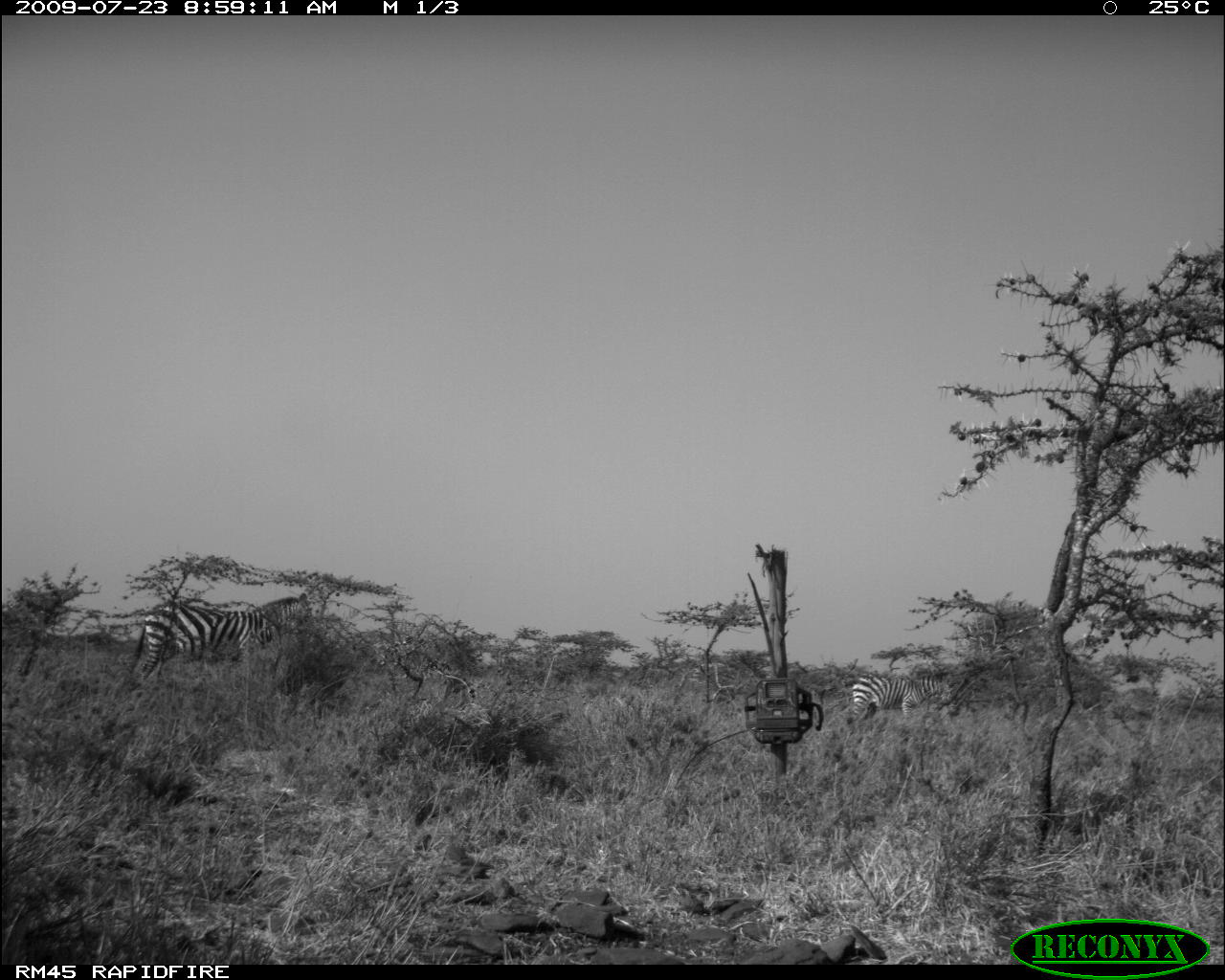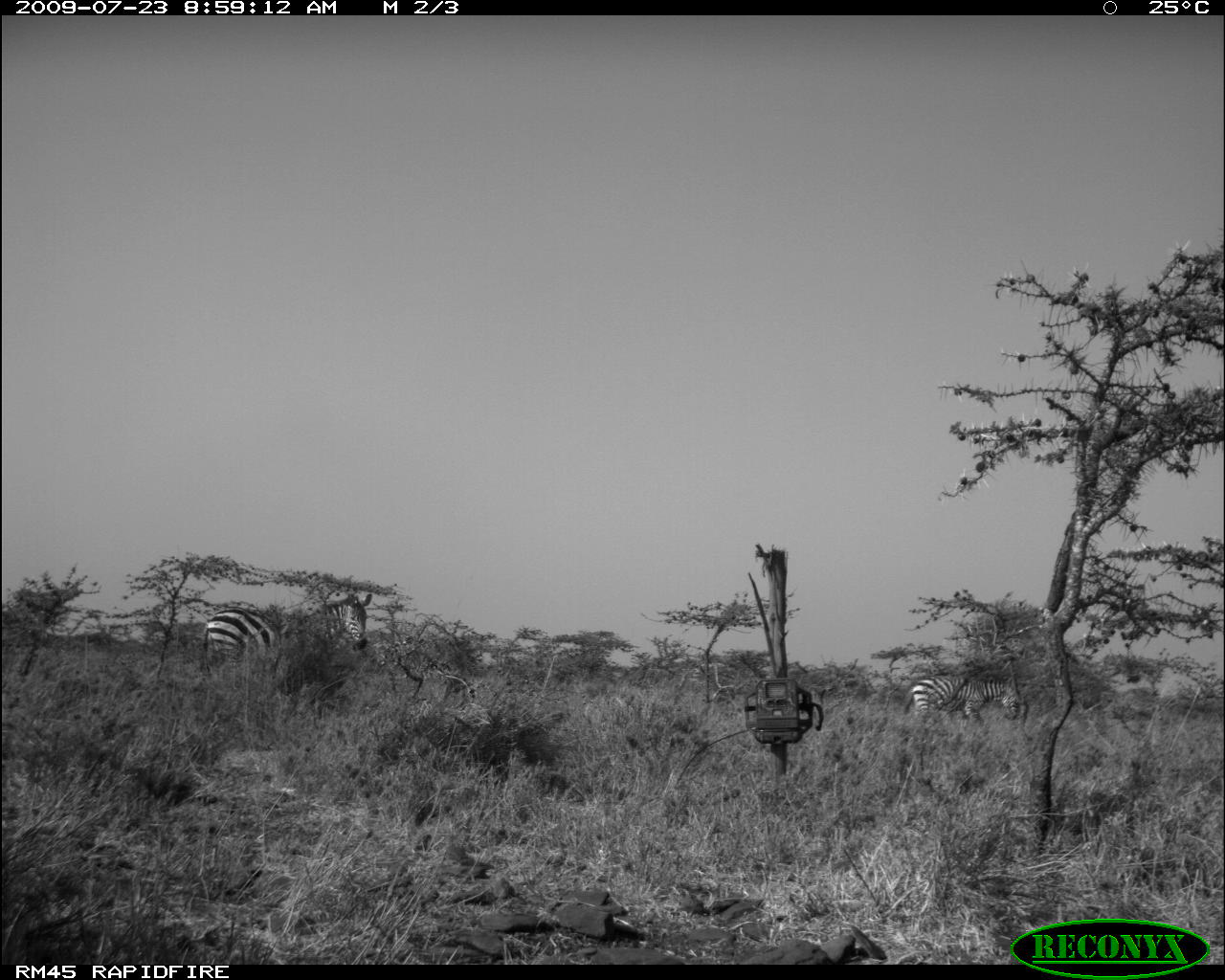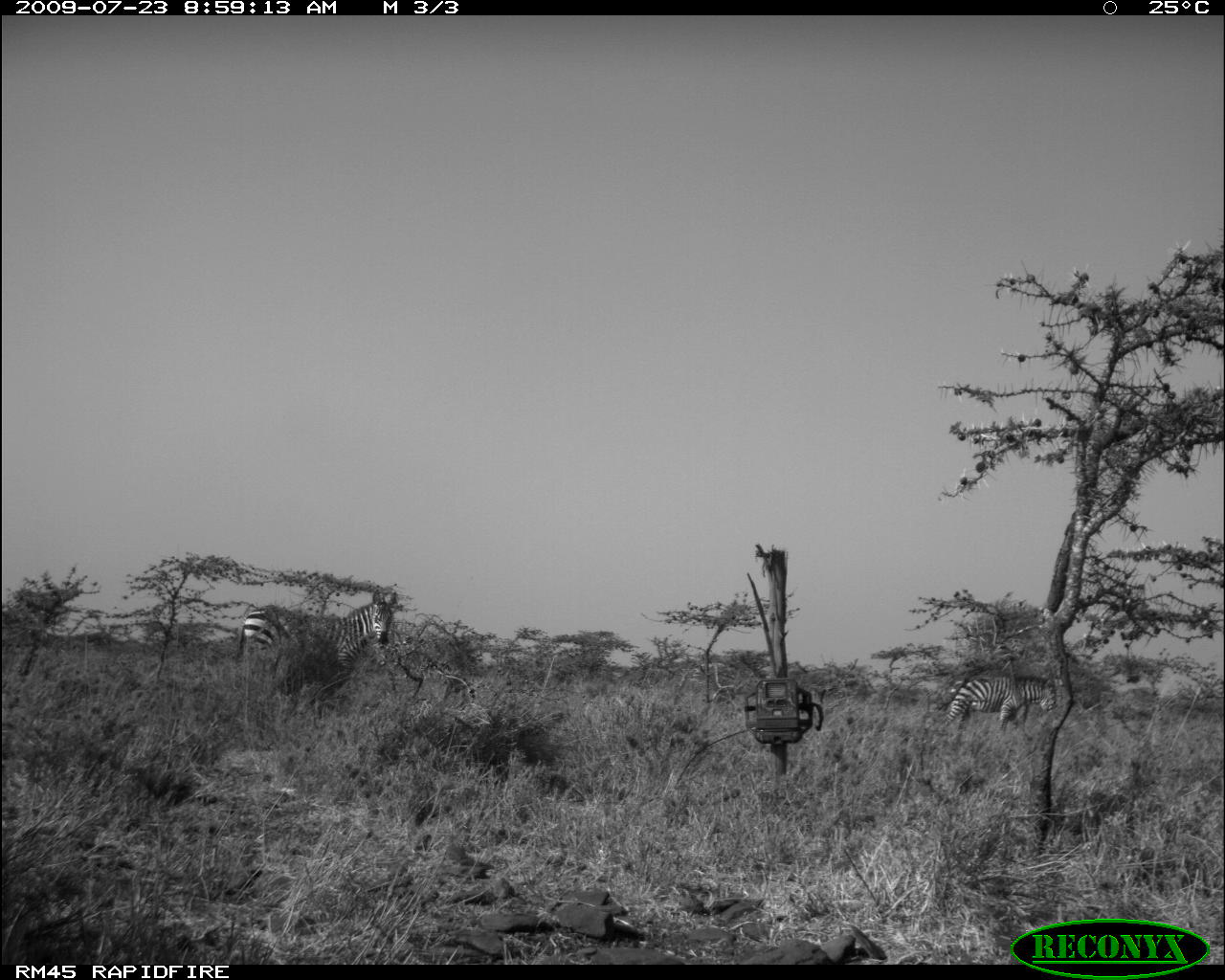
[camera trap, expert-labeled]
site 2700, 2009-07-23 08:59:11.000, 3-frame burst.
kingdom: Animalia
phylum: Chordata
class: Mammalia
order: Perissodactyla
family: Equidae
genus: Equus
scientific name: Equus quagga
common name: plains zebra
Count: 2.